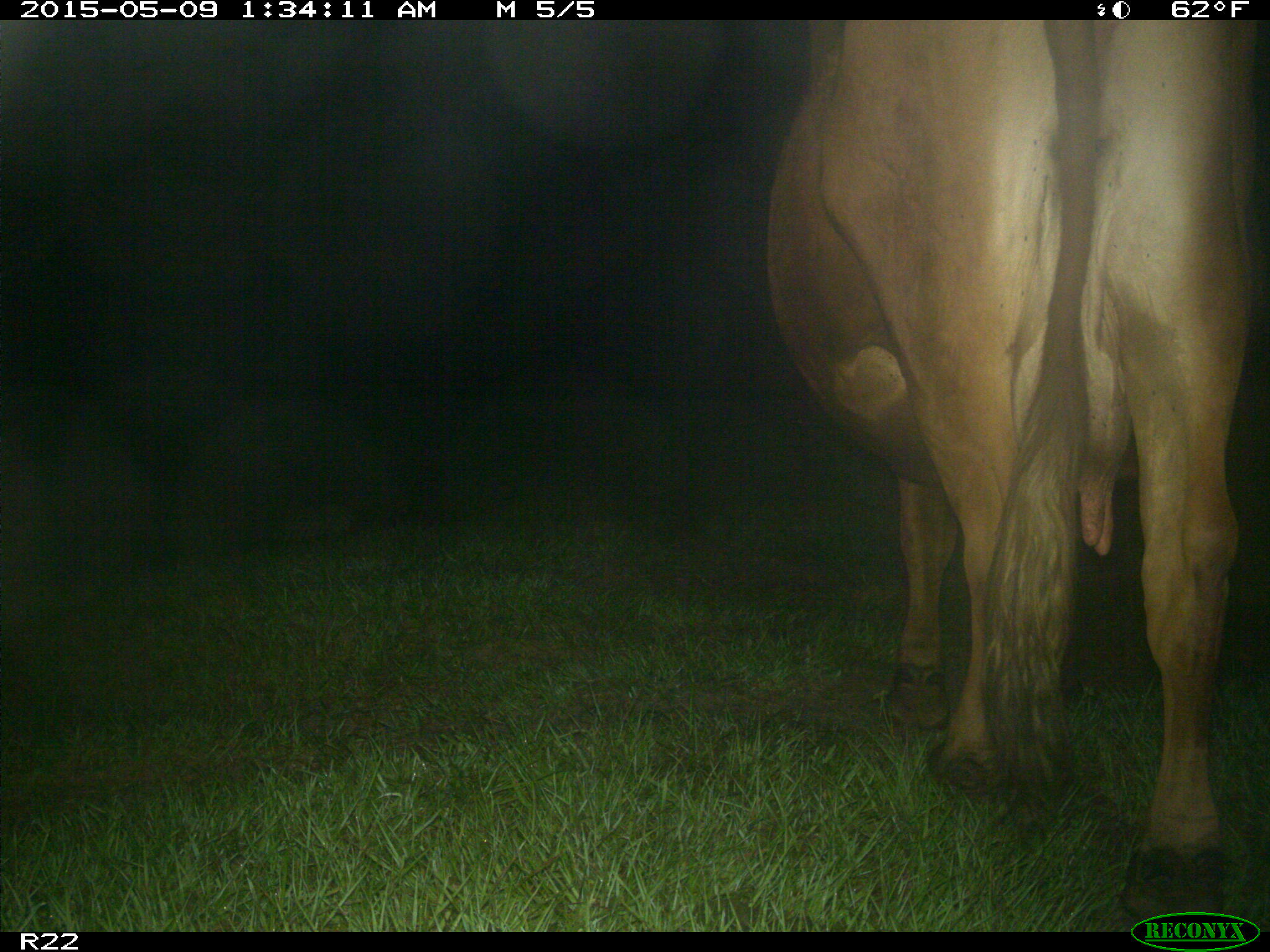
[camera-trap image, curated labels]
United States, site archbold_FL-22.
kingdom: Animalia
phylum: Chordata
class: Mammalia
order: Artiodactyla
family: Bovidae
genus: Bos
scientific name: Bos taurus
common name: domestic cow